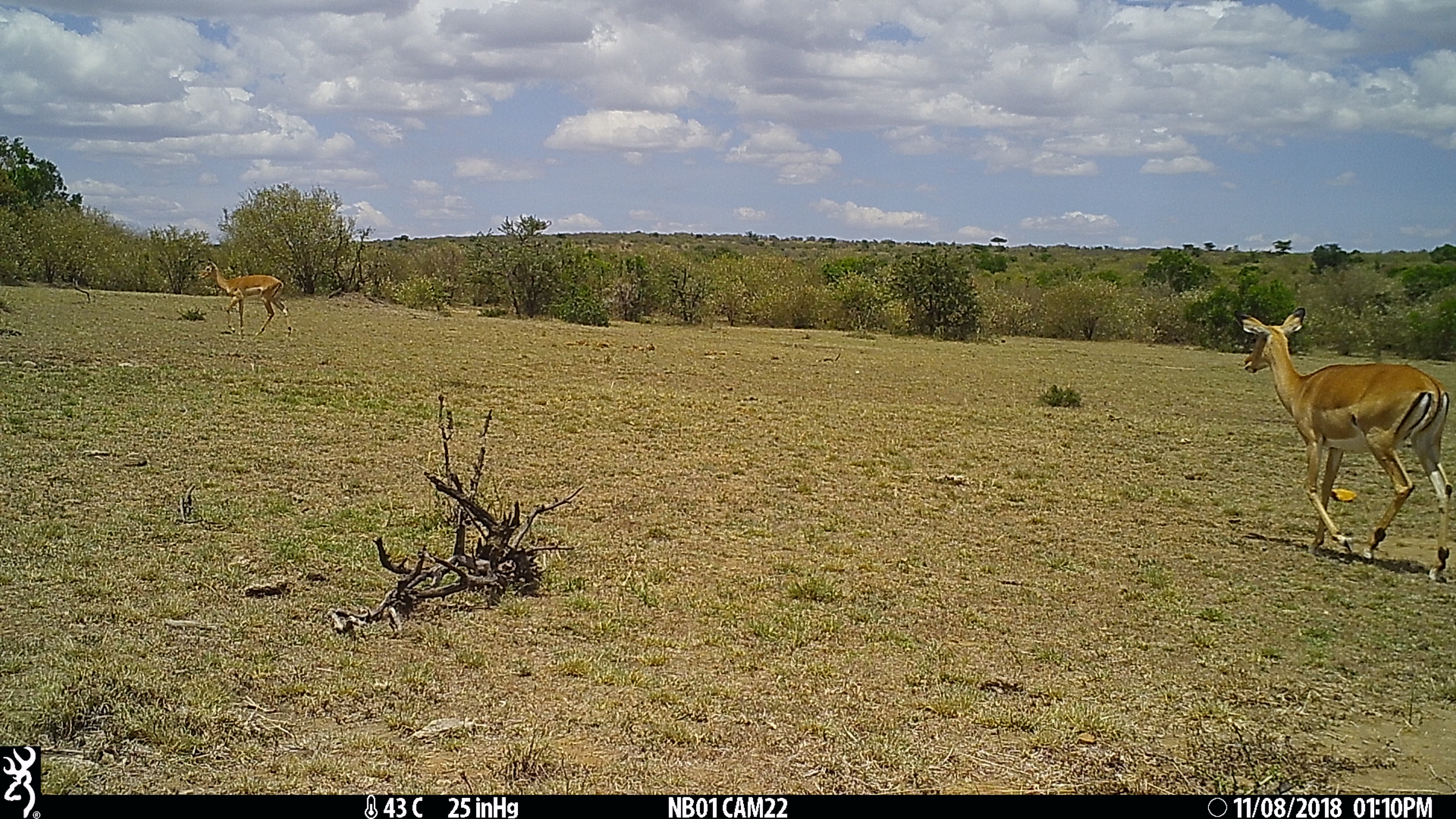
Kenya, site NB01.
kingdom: Animalia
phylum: Chordata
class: Mammalia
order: Artiodactyla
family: Bovidae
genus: Aepyceros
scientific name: Aepyceros melampus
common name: impala